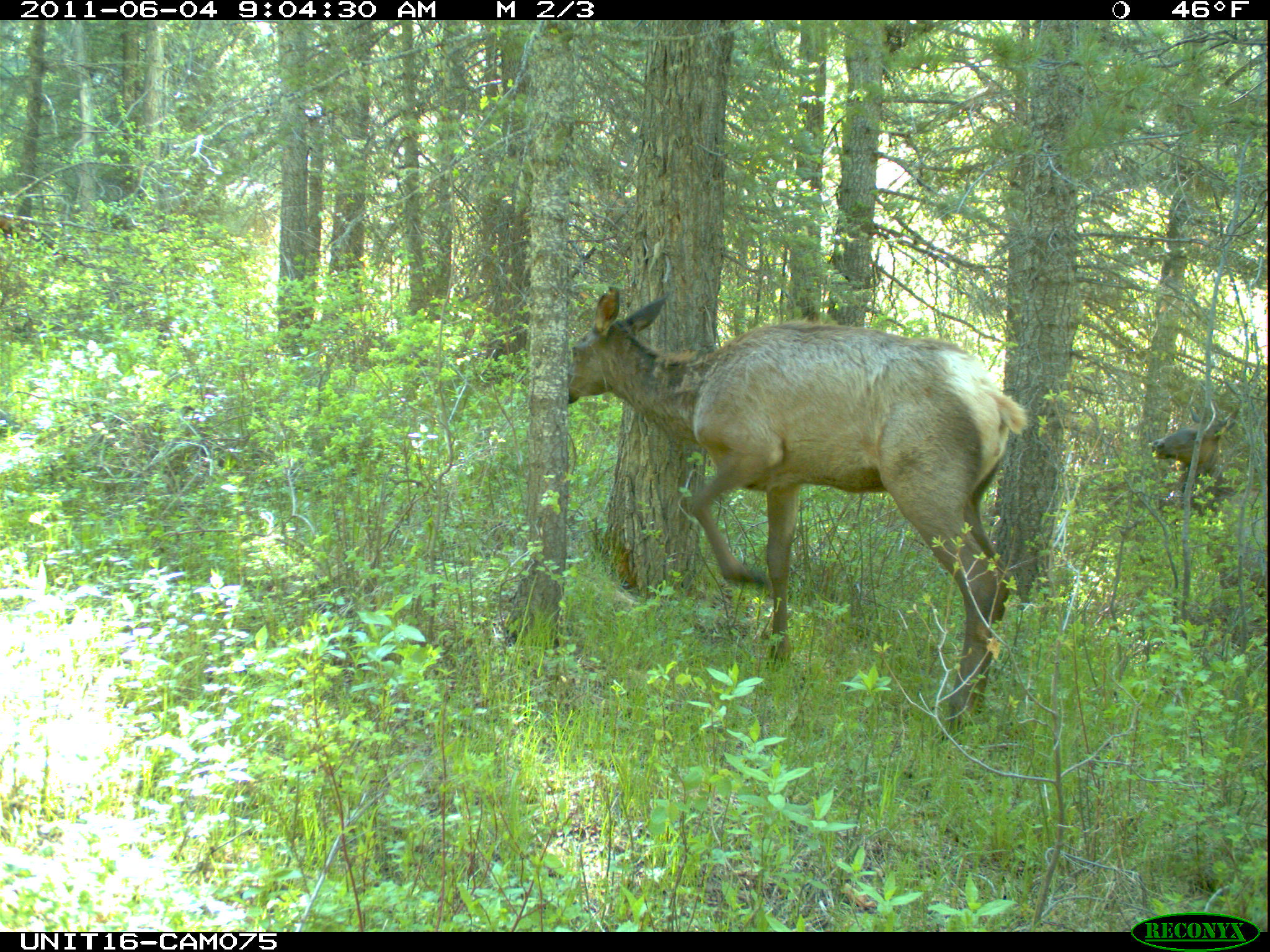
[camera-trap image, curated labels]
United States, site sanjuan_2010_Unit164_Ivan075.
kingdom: Animalia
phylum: Chordata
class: Mammalia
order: Artiodactyla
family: Cervidae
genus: Cervus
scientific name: Cervus elaphus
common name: red deer